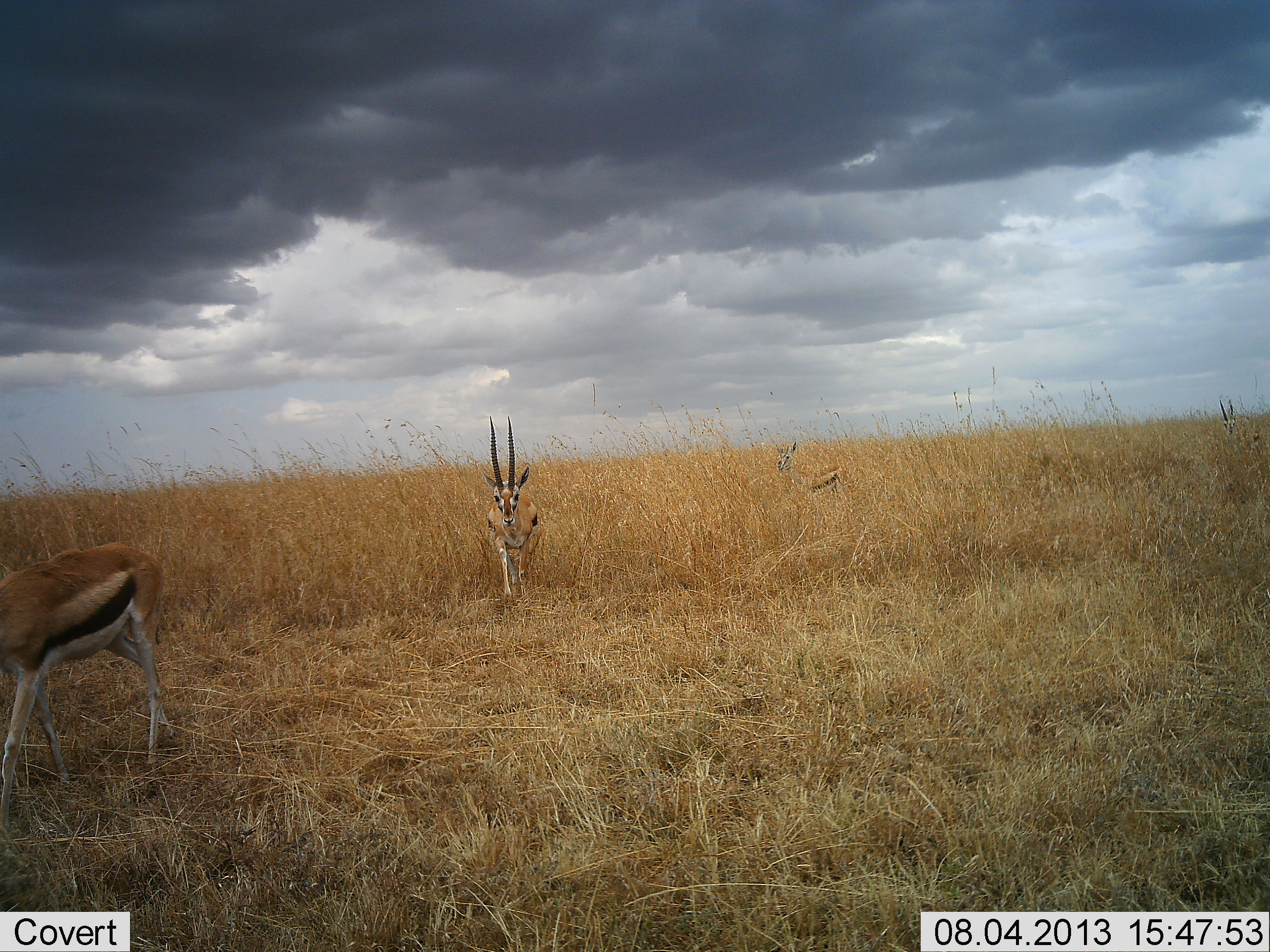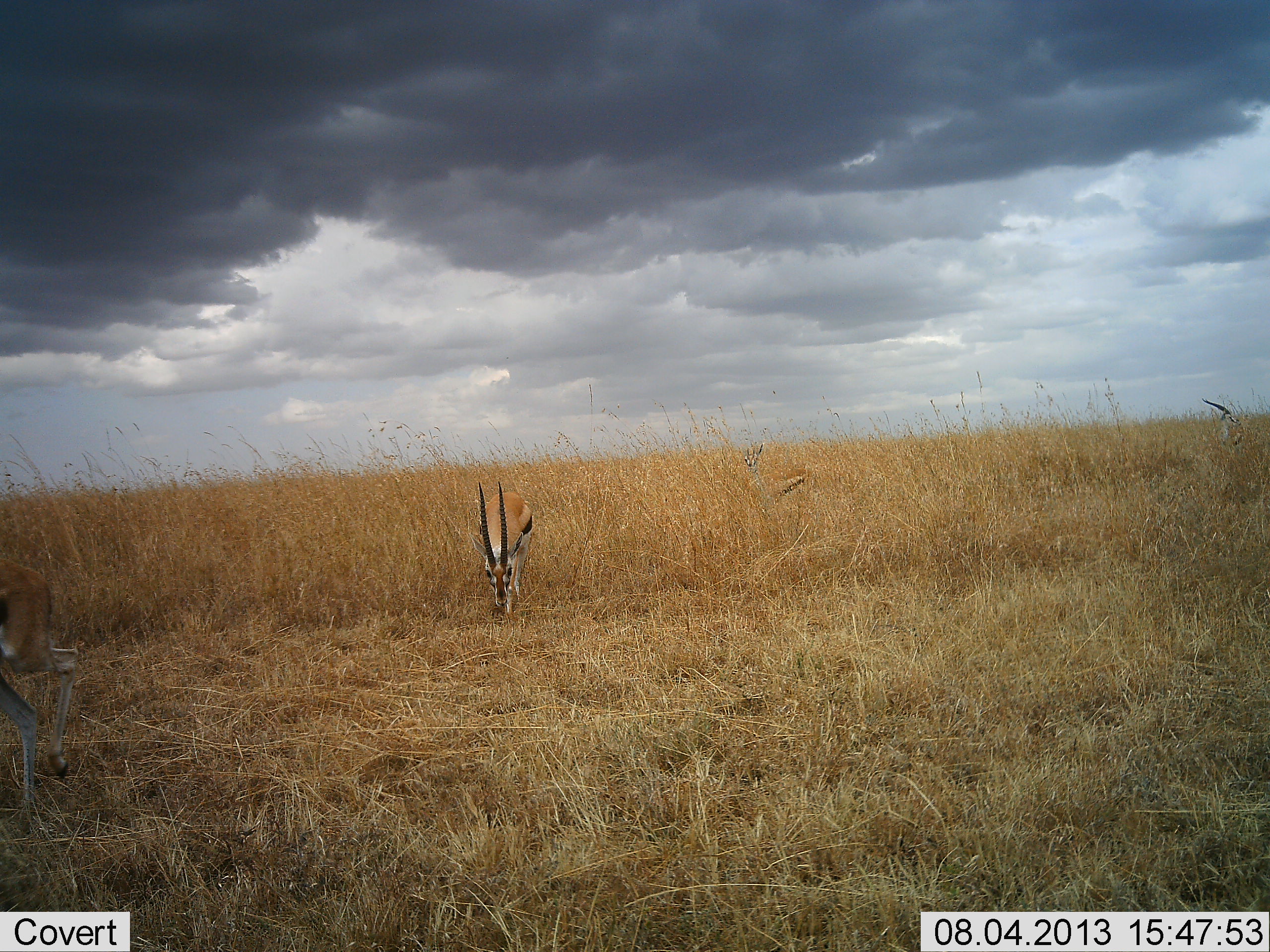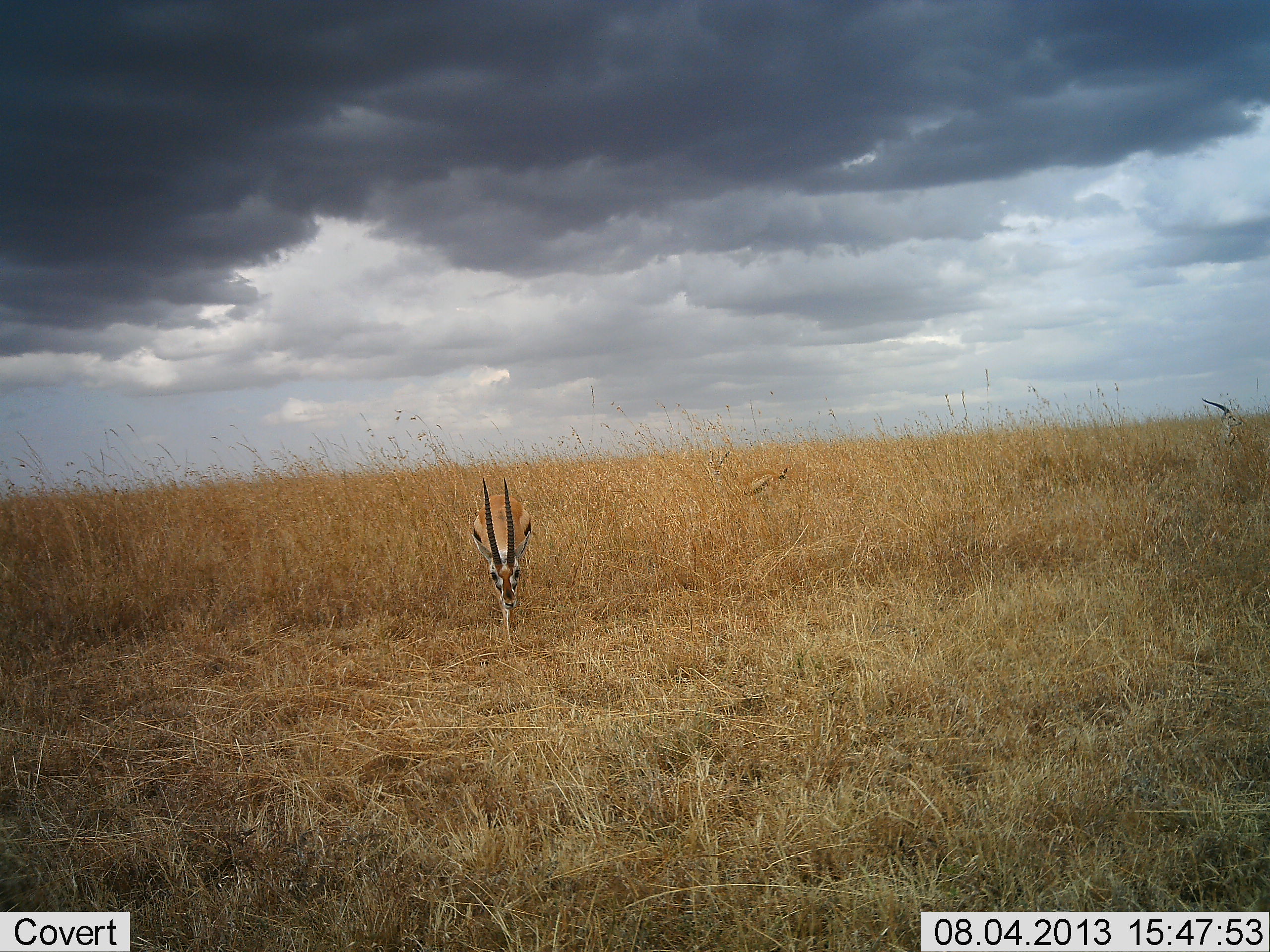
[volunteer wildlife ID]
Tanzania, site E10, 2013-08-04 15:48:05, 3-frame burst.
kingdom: Animalia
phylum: Chordata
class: Mammalia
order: Artiodactyla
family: Bovidae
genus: Eudorcas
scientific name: Eudorcas thomsonii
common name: thomson's gazelle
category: gazellethomsons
Gazellethomsons (thomson's gazelle) (Eudorcas thomsonii), count 4. Behavior (volunteer vote fractions): standing 38%, resting 0%, moving 88%, interacting 0%. Young present (vote fraction): 0%. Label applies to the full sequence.